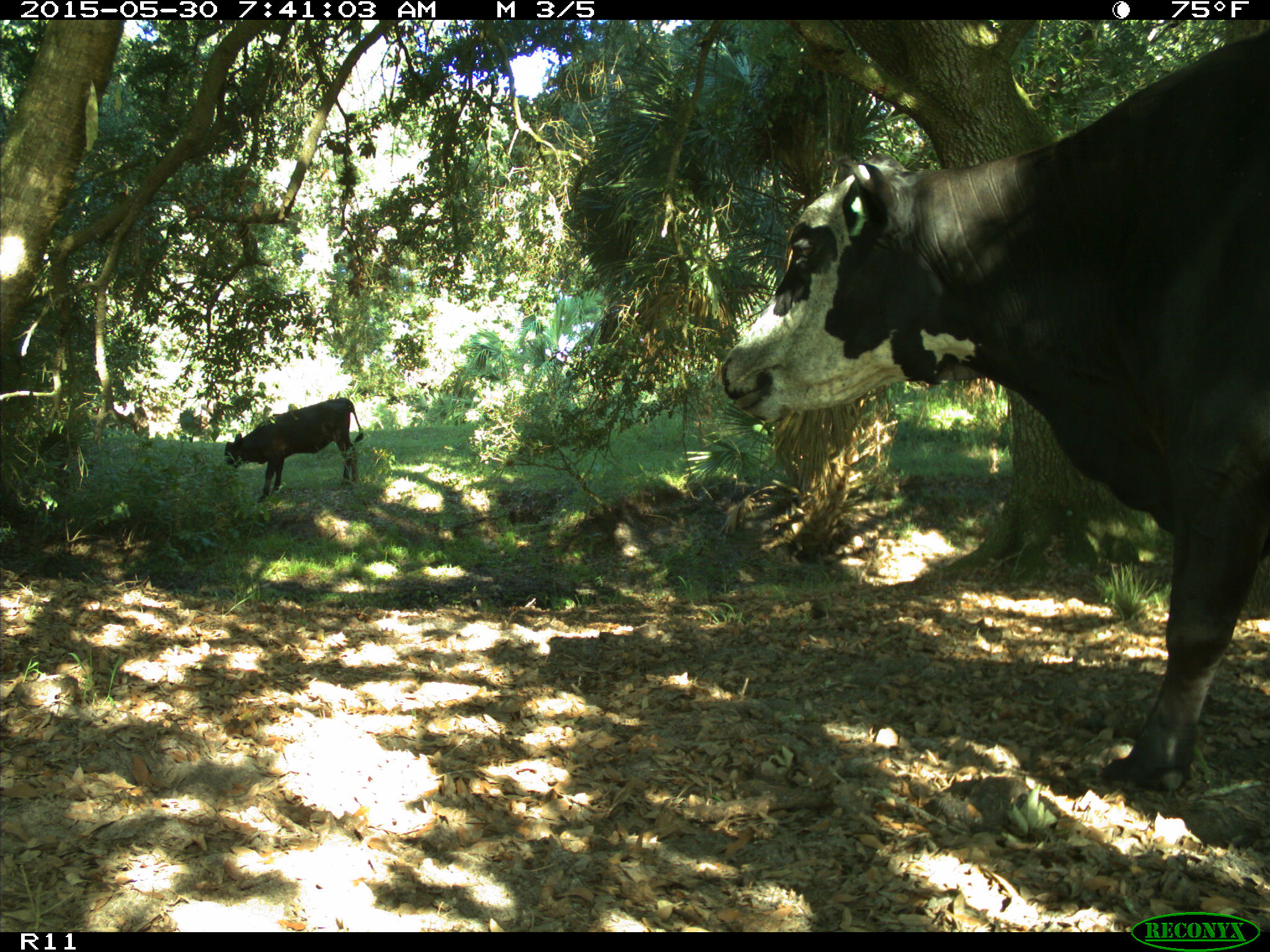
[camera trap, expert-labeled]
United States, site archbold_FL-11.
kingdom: Animalia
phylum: Chordata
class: Mammalia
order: Artiodactyla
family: Bovidae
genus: Bos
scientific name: Bos taurus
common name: domestic cow